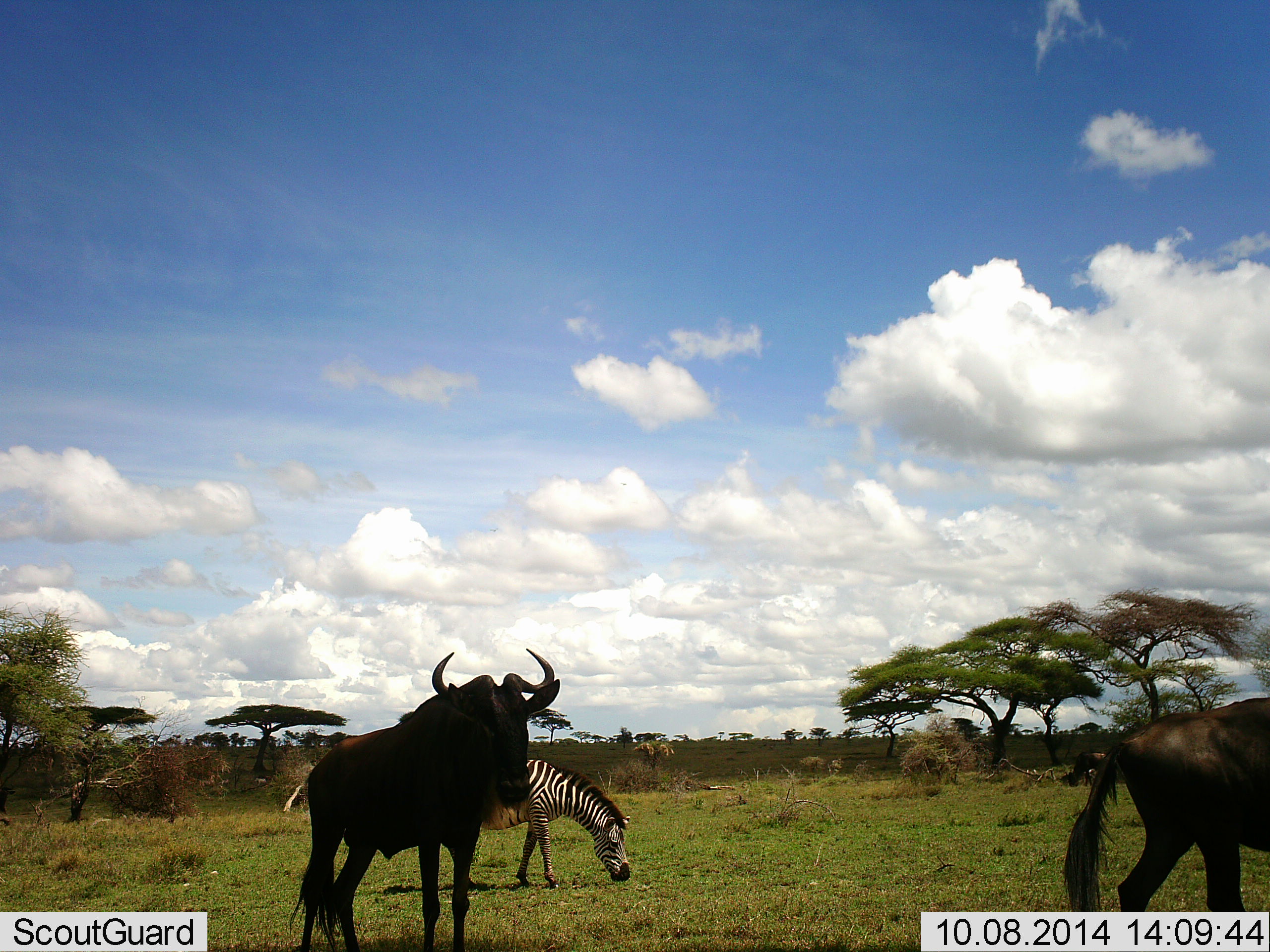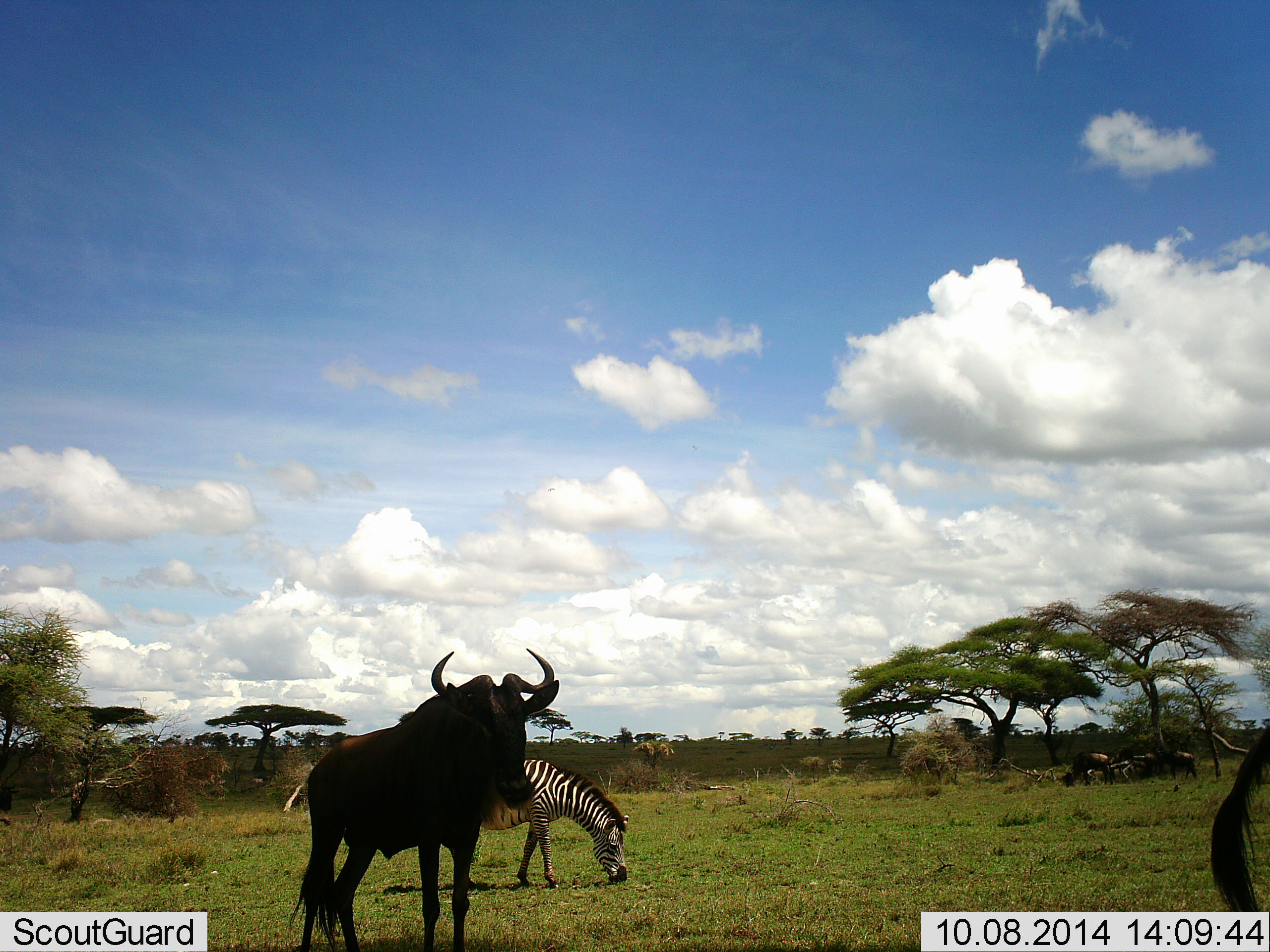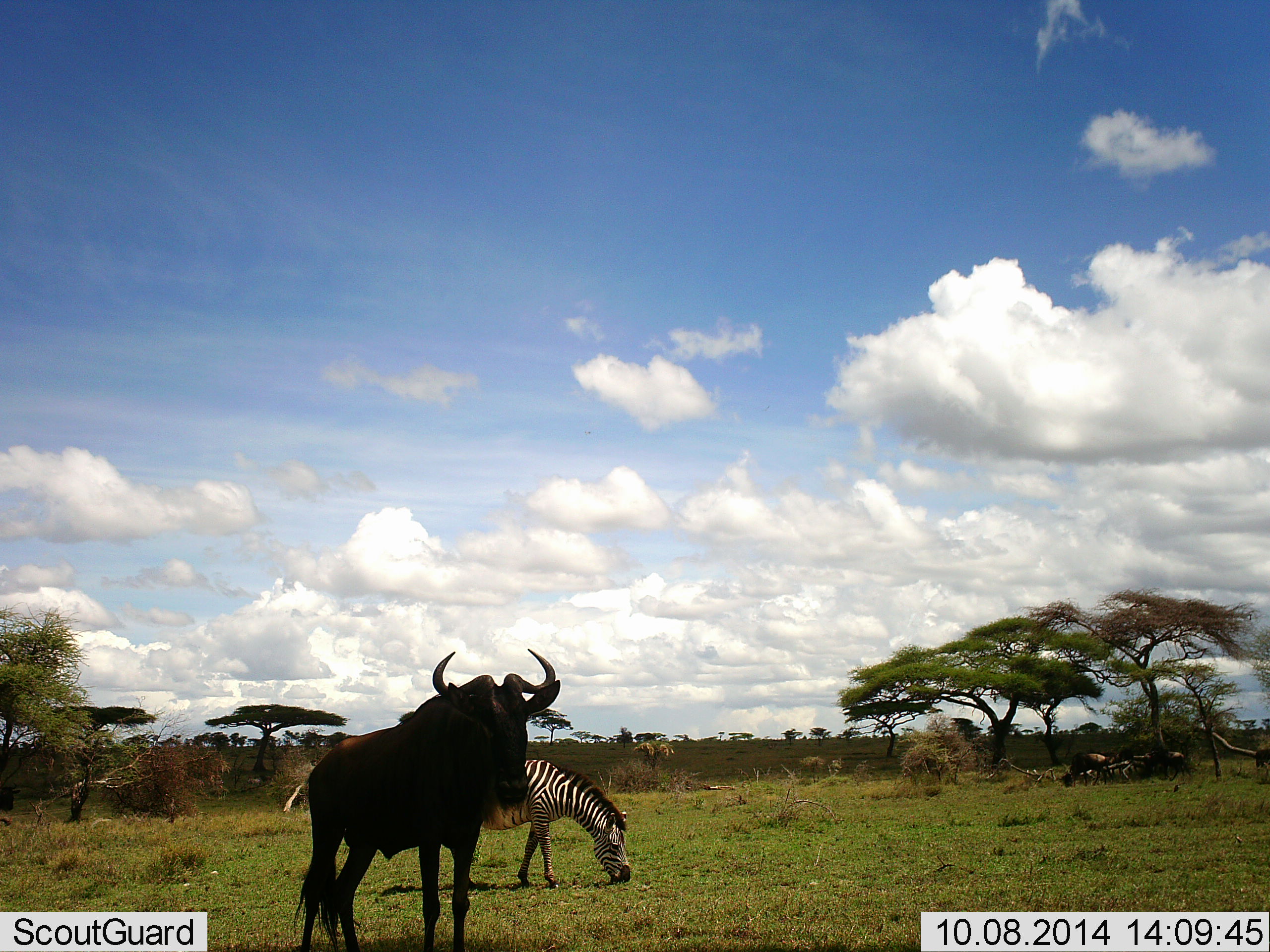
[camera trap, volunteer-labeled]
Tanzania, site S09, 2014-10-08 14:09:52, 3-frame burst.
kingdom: Animalia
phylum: Chordata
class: Mammalia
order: Artiodactyla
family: Bovidae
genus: Connochaetes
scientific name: Connochaetes taurinus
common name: blue wildebeest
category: wildebeest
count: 4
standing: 80%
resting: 10%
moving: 70%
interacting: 0%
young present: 0%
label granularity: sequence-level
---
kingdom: Animalia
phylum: Chordata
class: Mammalia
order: Perissodactyla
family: Equidae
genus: Equus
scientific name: Equus quagga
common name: plains zebra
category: zebra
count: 1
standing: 30%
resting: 0%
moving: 0%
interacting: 0%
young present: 0%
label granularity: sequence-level